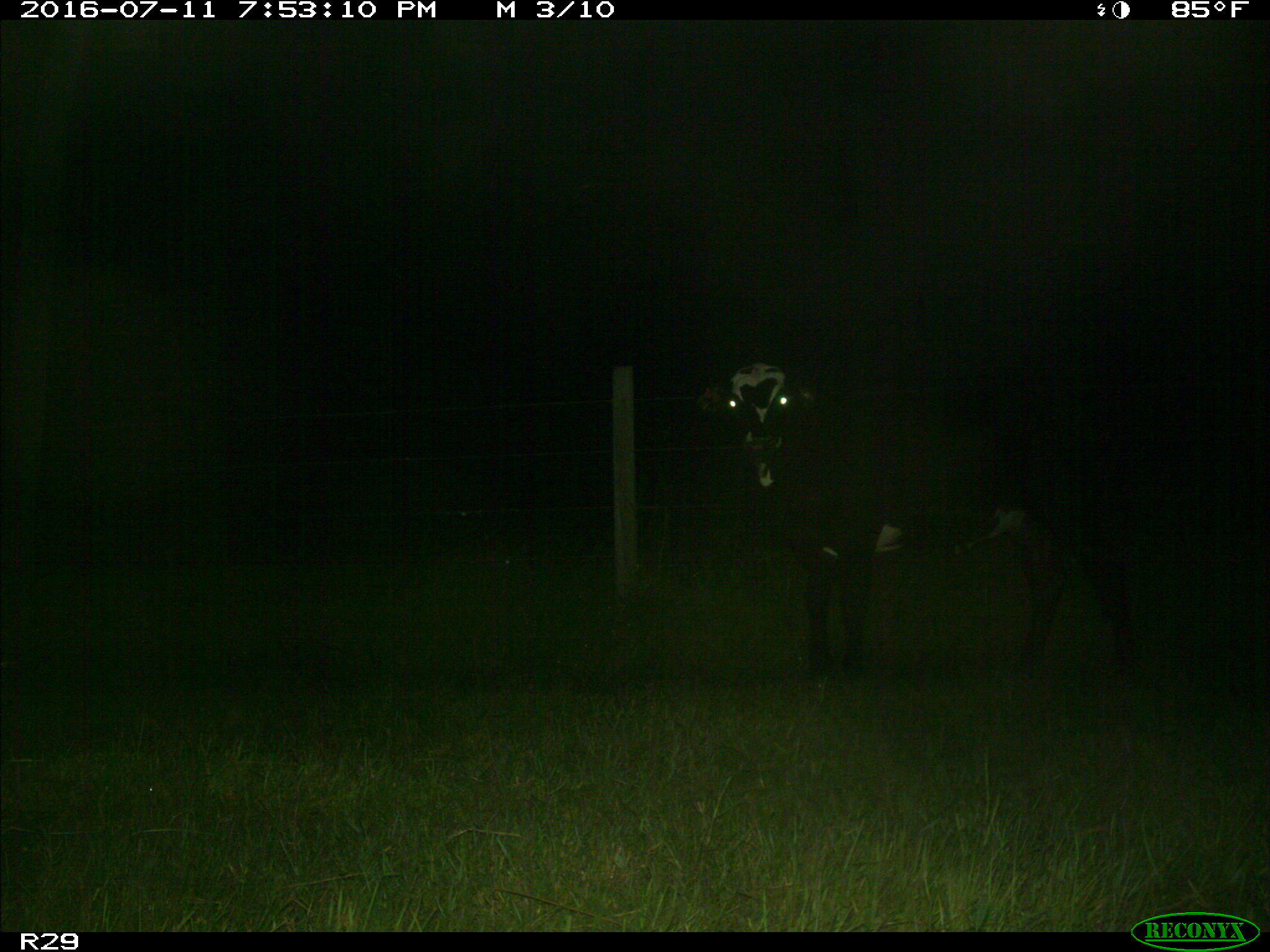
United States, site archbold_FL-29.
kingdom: Animalia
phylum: Chordata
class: Mammalia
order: Artiodactyla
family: Bovidae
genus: Bos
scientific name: Bos taurus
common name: domestic cow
Bos taurus (domestic cow).